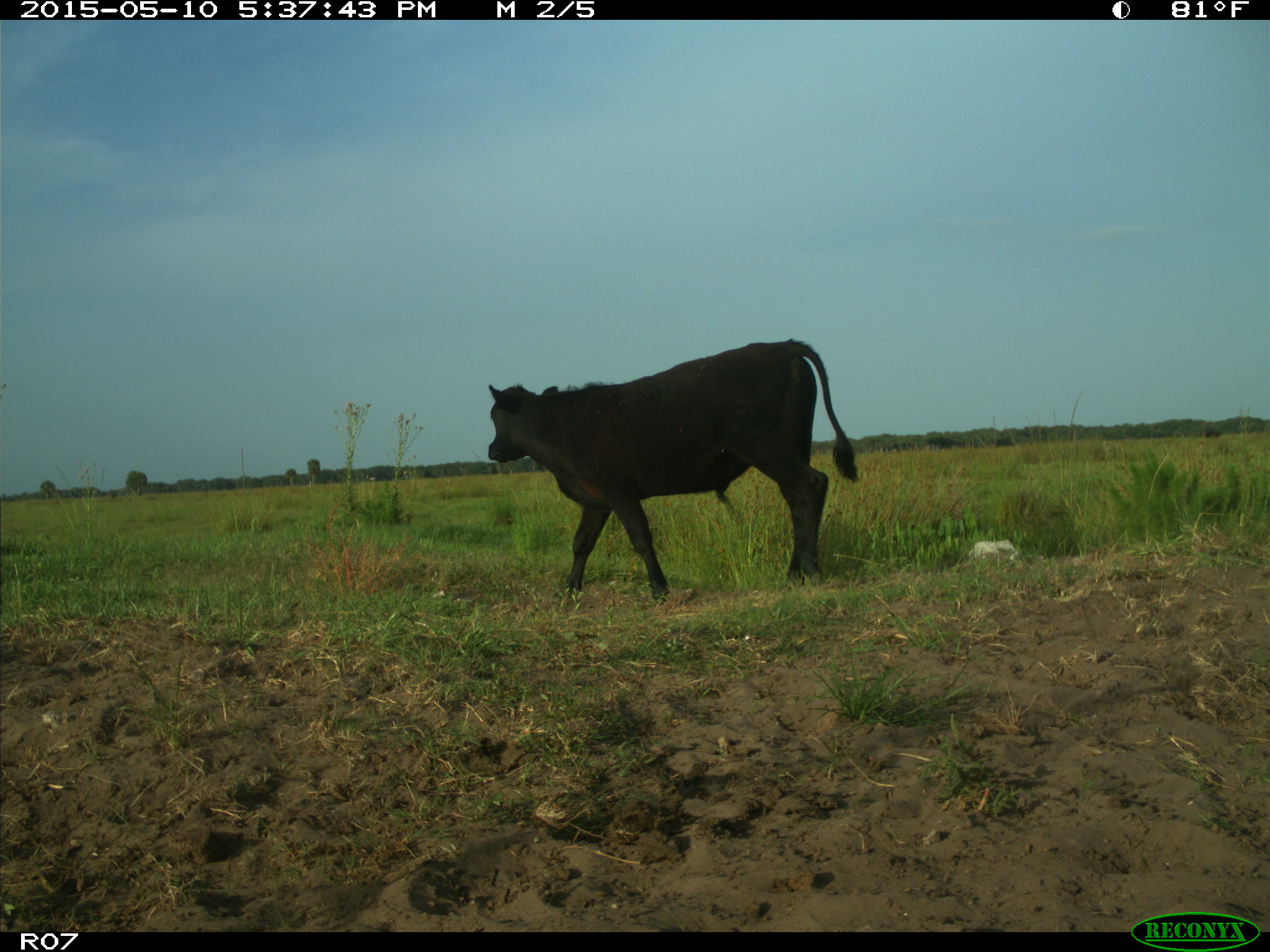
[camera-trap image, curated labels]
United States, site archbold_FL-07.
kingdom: Animalia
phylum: Chordata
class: Mammalia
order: Artiodactyla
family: Bovidae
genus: Bos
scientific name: Bos taurus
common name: domestic cow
Bos taurus (domestic cow).